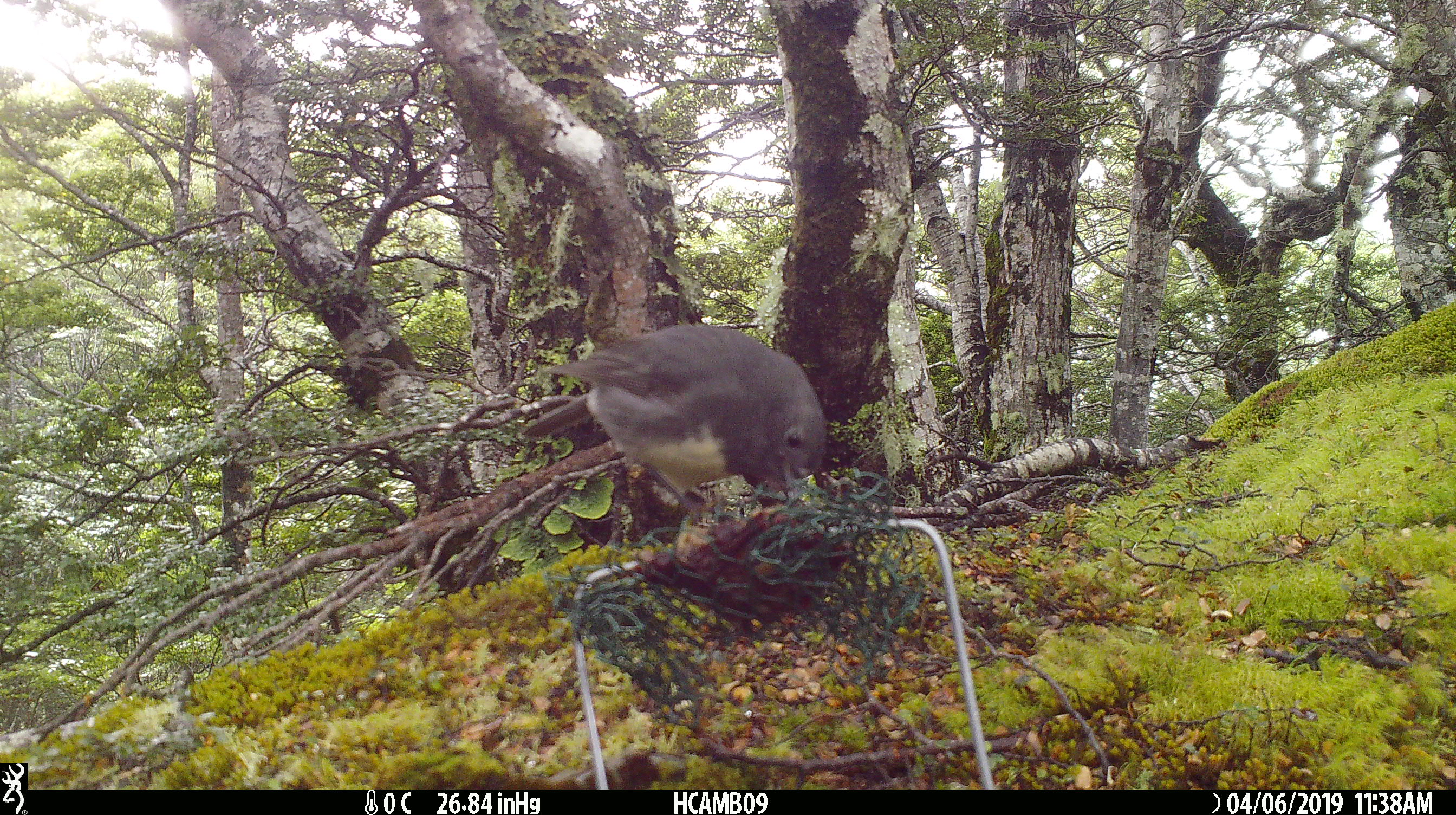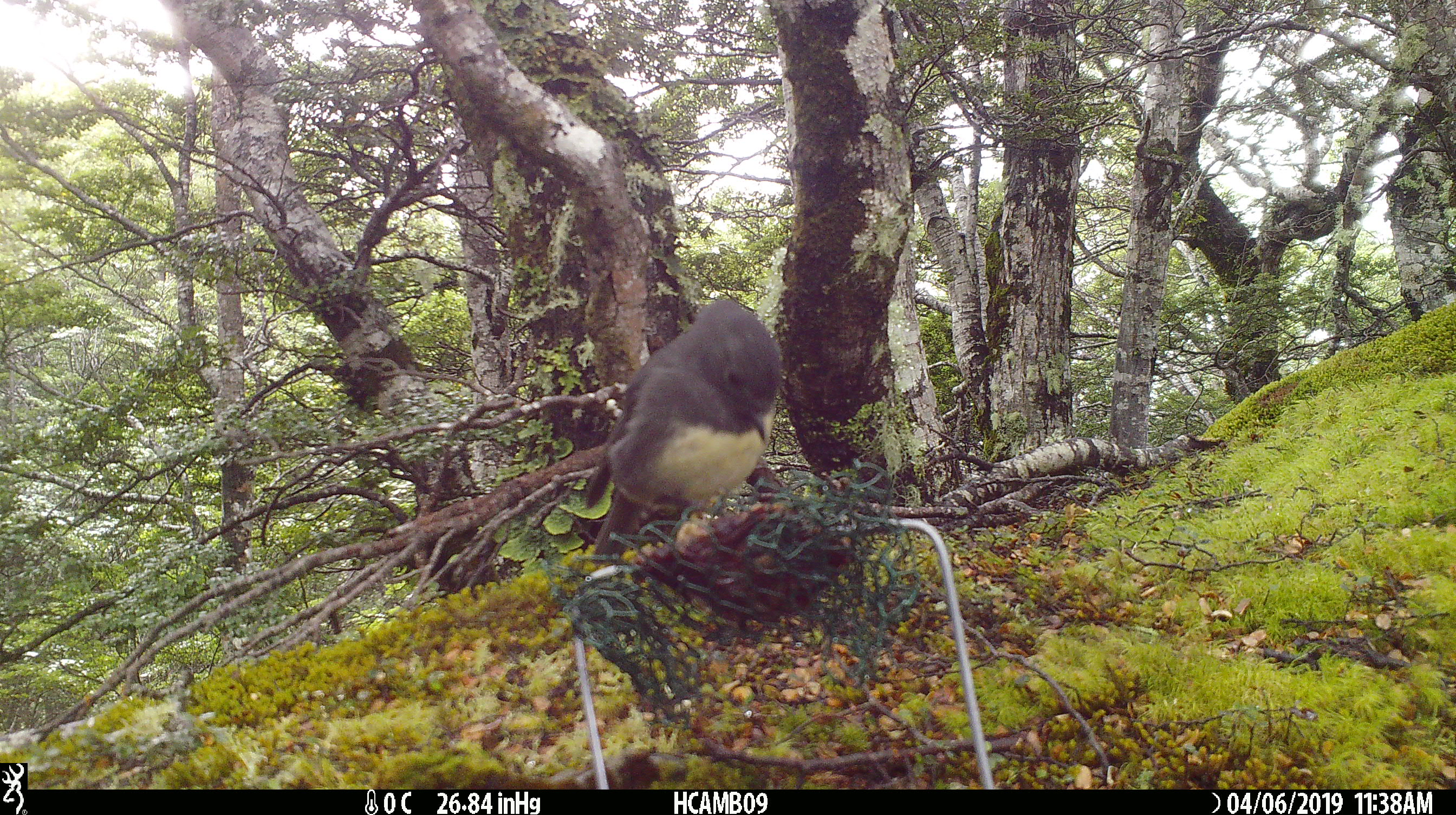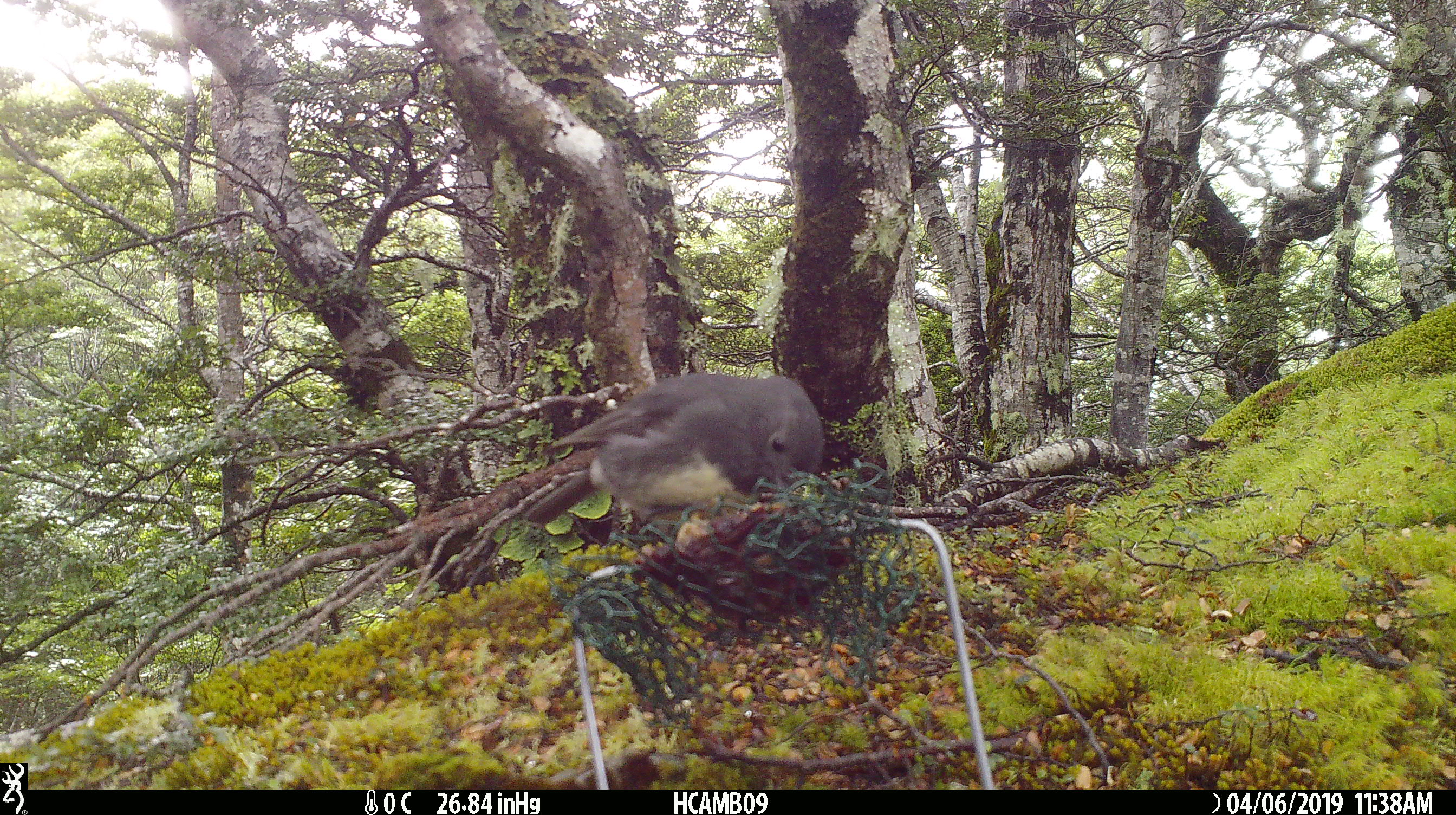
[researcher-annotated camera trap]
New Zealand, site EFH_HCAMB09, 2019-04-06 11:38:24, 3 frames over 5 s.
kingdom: Animalia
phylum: Chordata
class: Aves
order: Passeriformes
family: Petroicidae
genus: Petroica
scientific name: Petroica australis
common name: new zealand robin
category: robin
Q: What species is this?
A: Robin (new zealand robin) (Petroica australis).